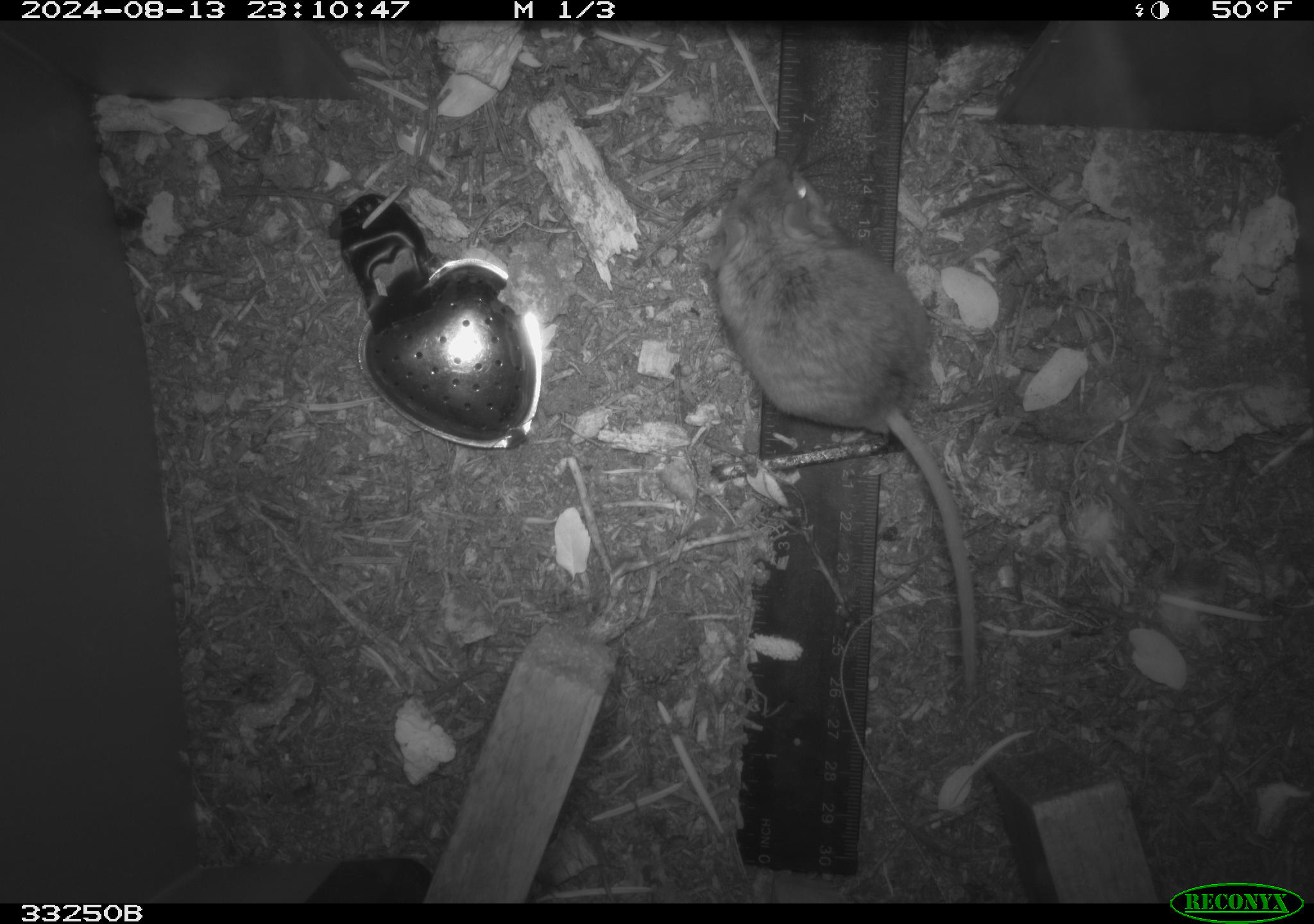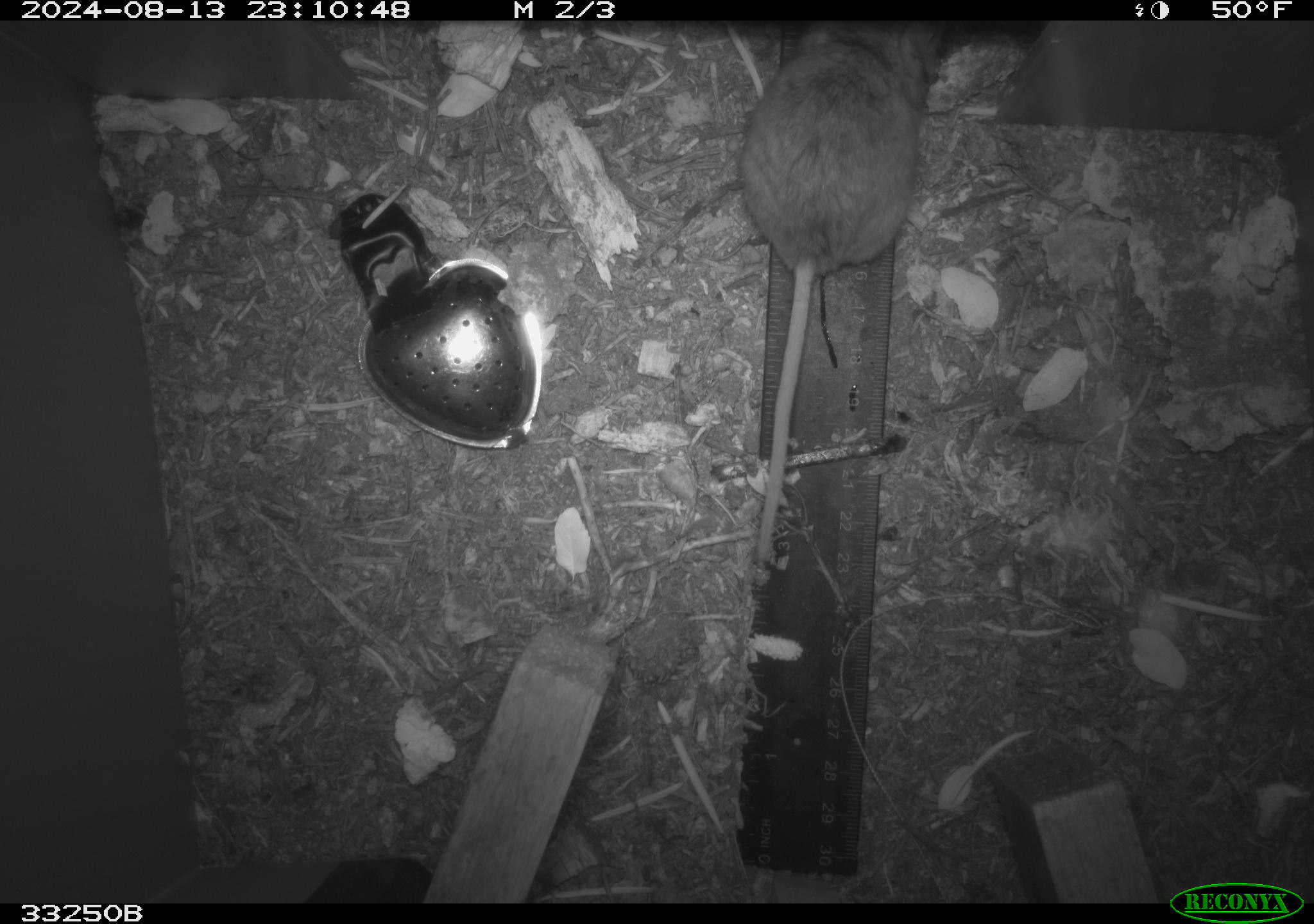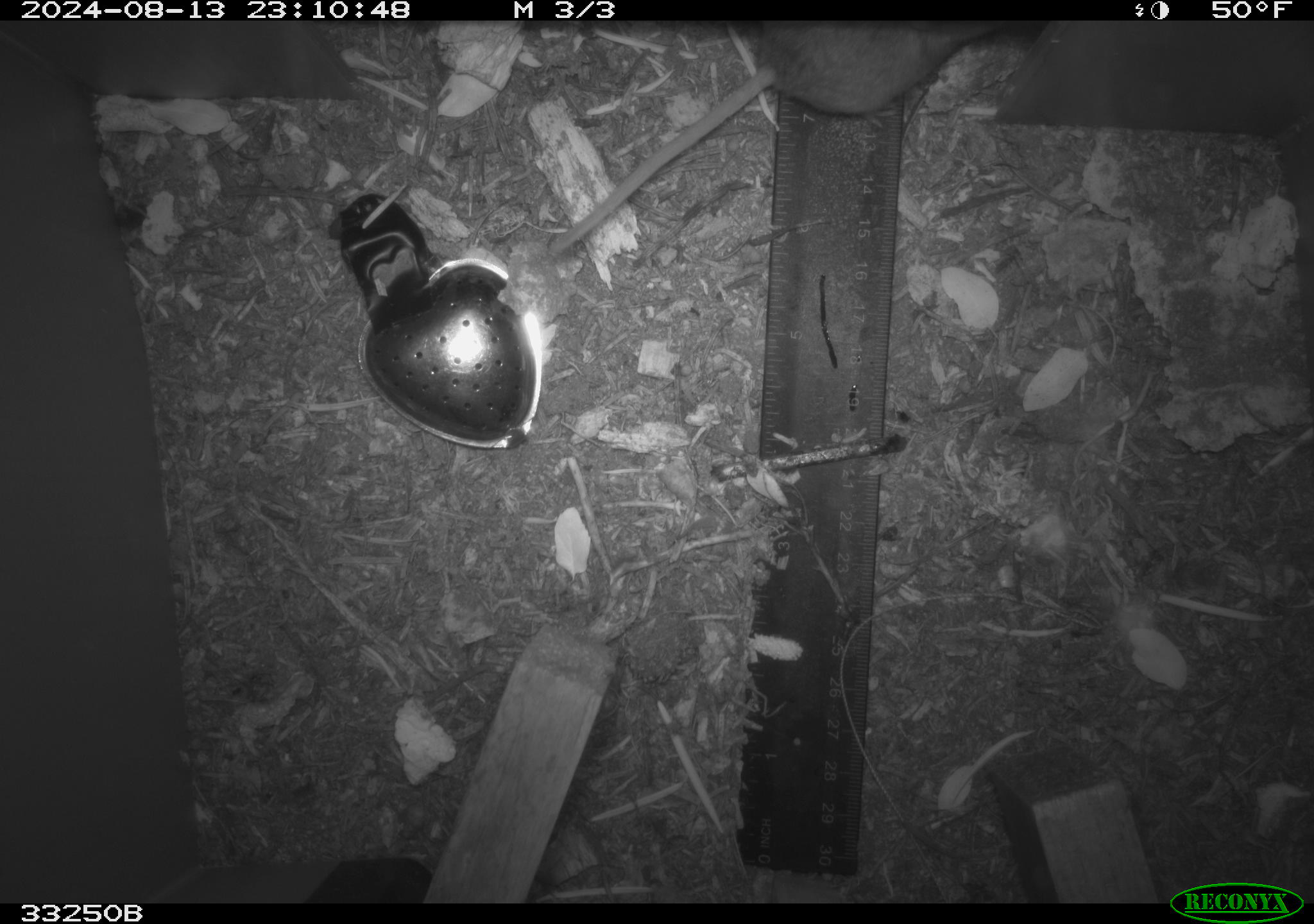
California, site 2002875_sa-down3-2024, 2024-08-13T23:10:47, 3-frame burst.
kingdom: Animalia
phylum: Chordata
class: Mammalia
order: Rodentia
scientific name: Rodentia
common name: rodent